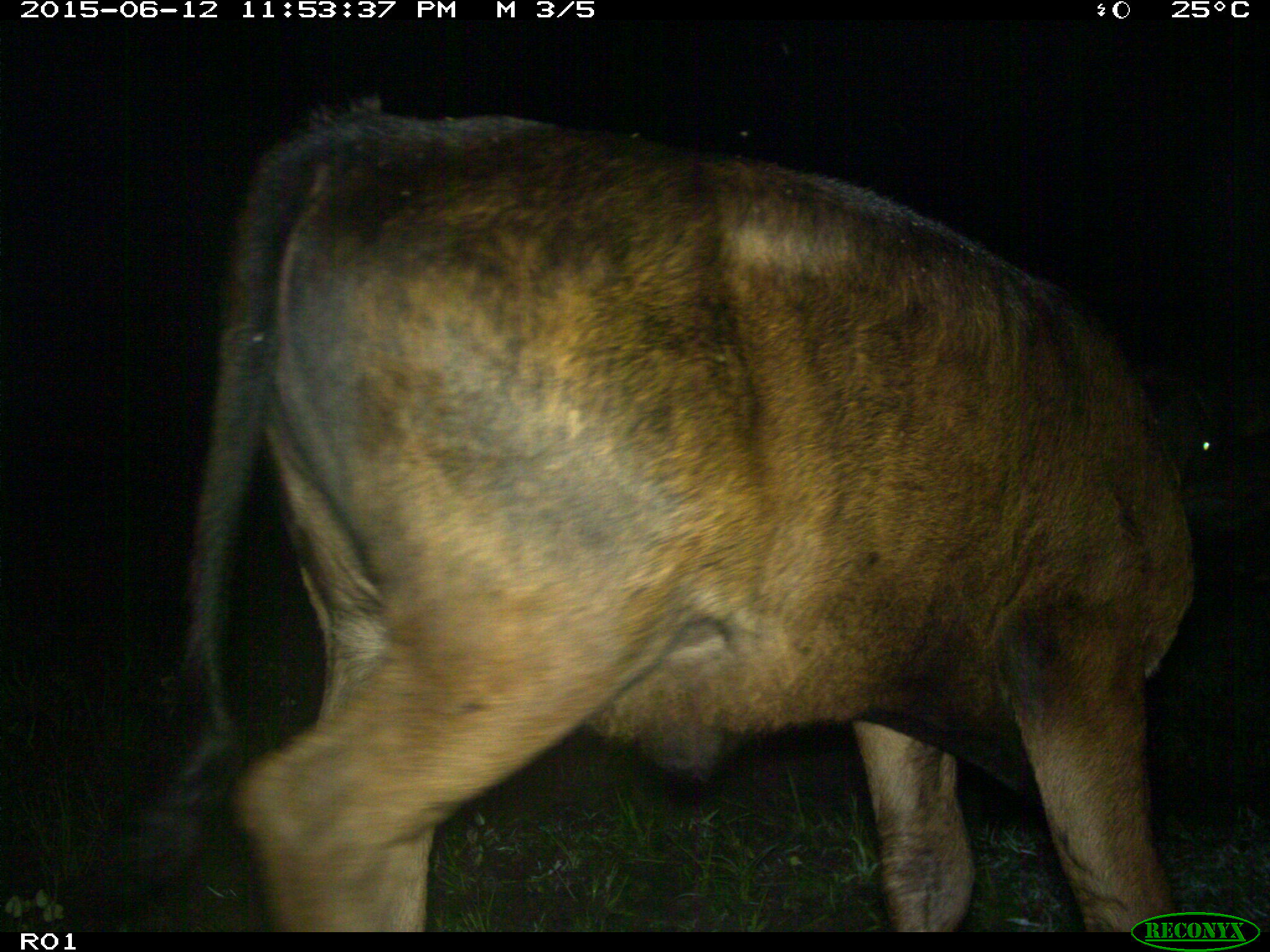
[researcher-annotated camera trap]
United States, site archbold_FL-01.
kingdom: Animalia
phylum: Chordata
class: Mammalia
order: Artiodactyla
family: Bovidae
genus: Bos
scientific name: Bos taurus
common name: domestic cow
Bos taurus (domestic cow).